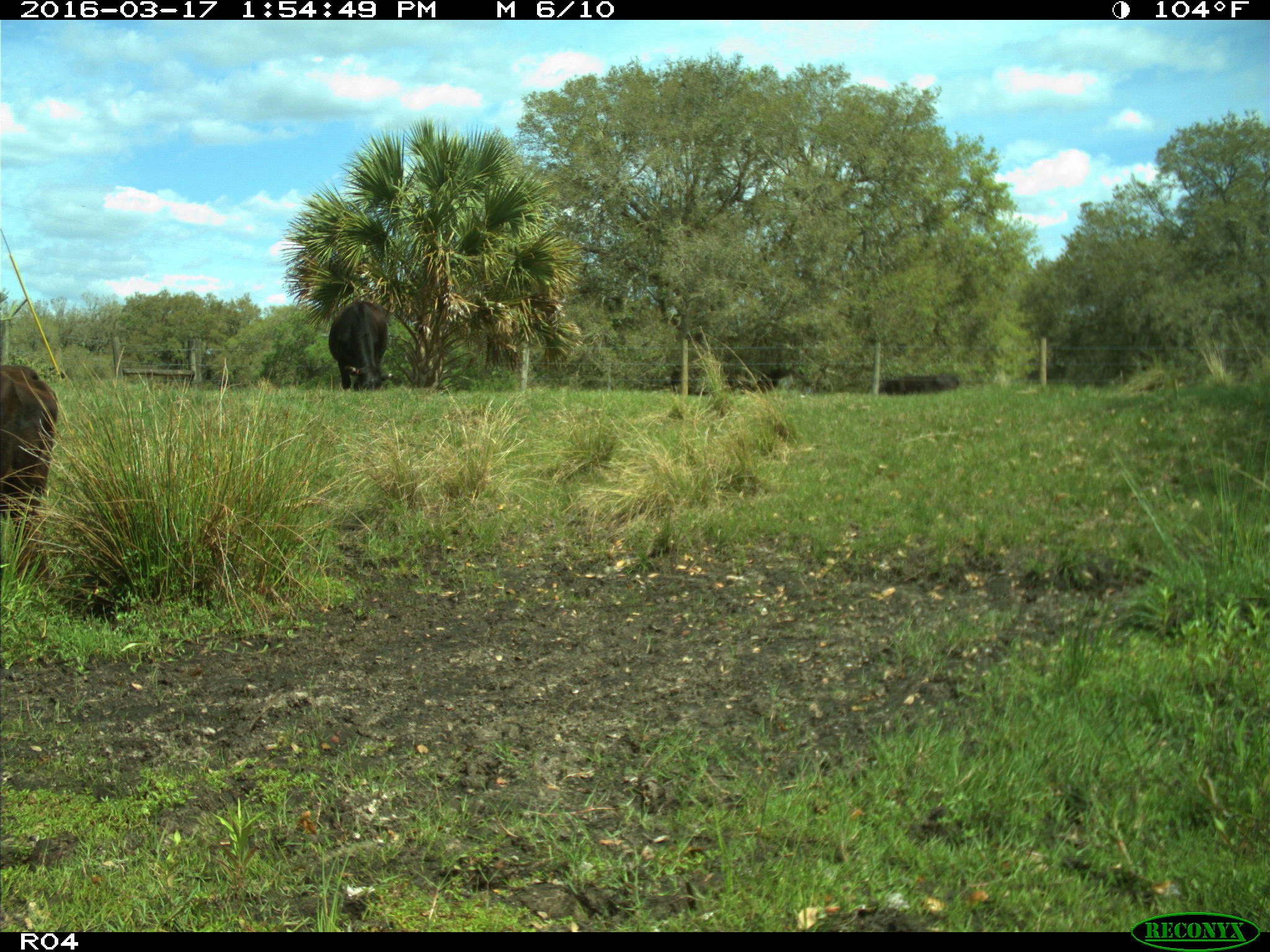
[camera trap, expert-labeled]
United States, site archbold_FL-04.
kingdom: Animalia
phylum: Chordata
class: Mammalia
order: Artiodactyla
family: Bovidae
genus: Bos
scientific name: Bos taurus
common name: domestic cow